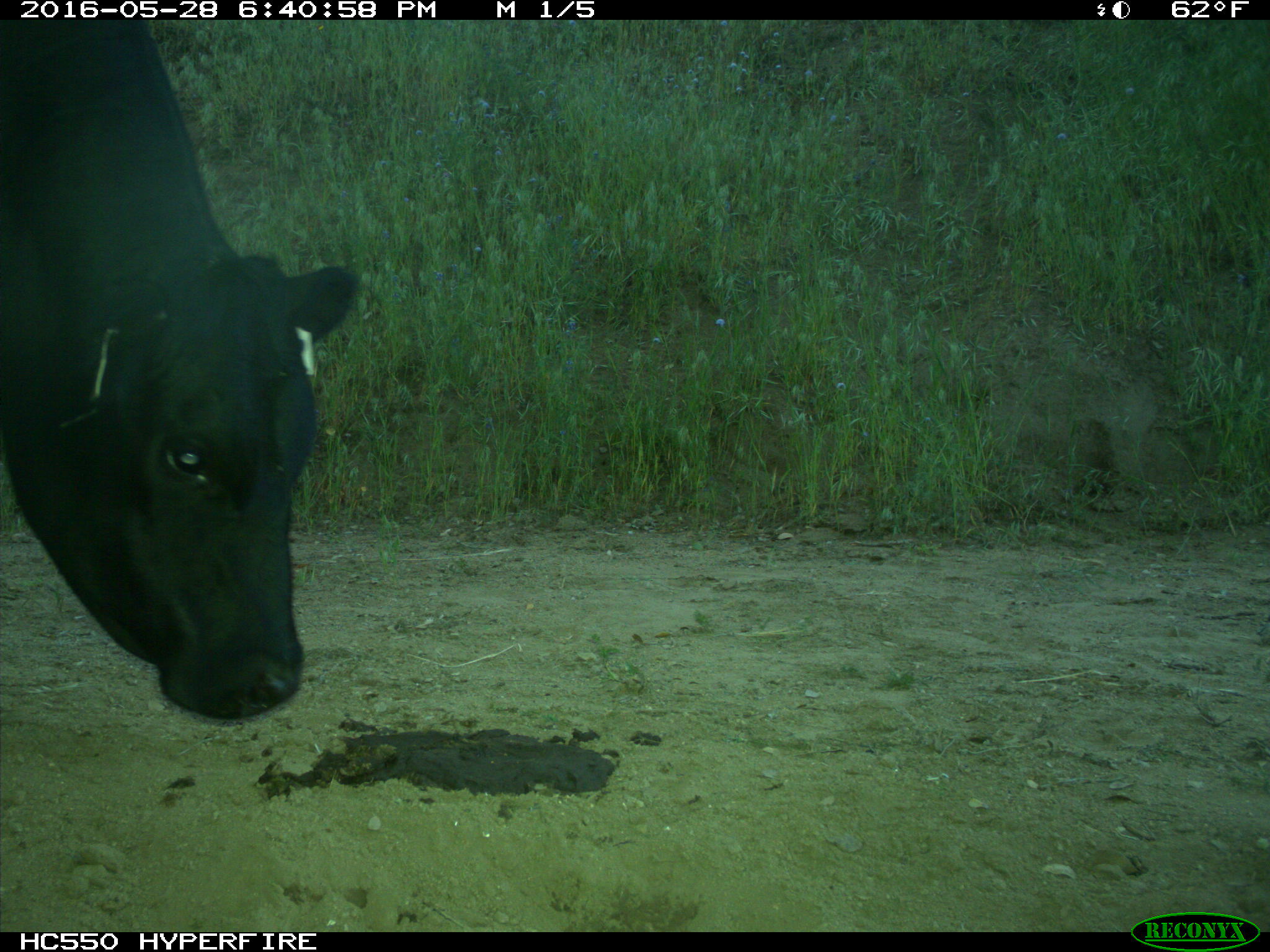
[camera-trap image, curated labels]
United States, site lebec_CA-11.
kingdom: Animalia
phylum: Chordata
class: Mammalia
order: Artiodactyla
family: Bovidae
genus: Bos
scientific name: Bos taurus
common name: domestic cow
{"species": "Bos taurus (domestic cow)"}